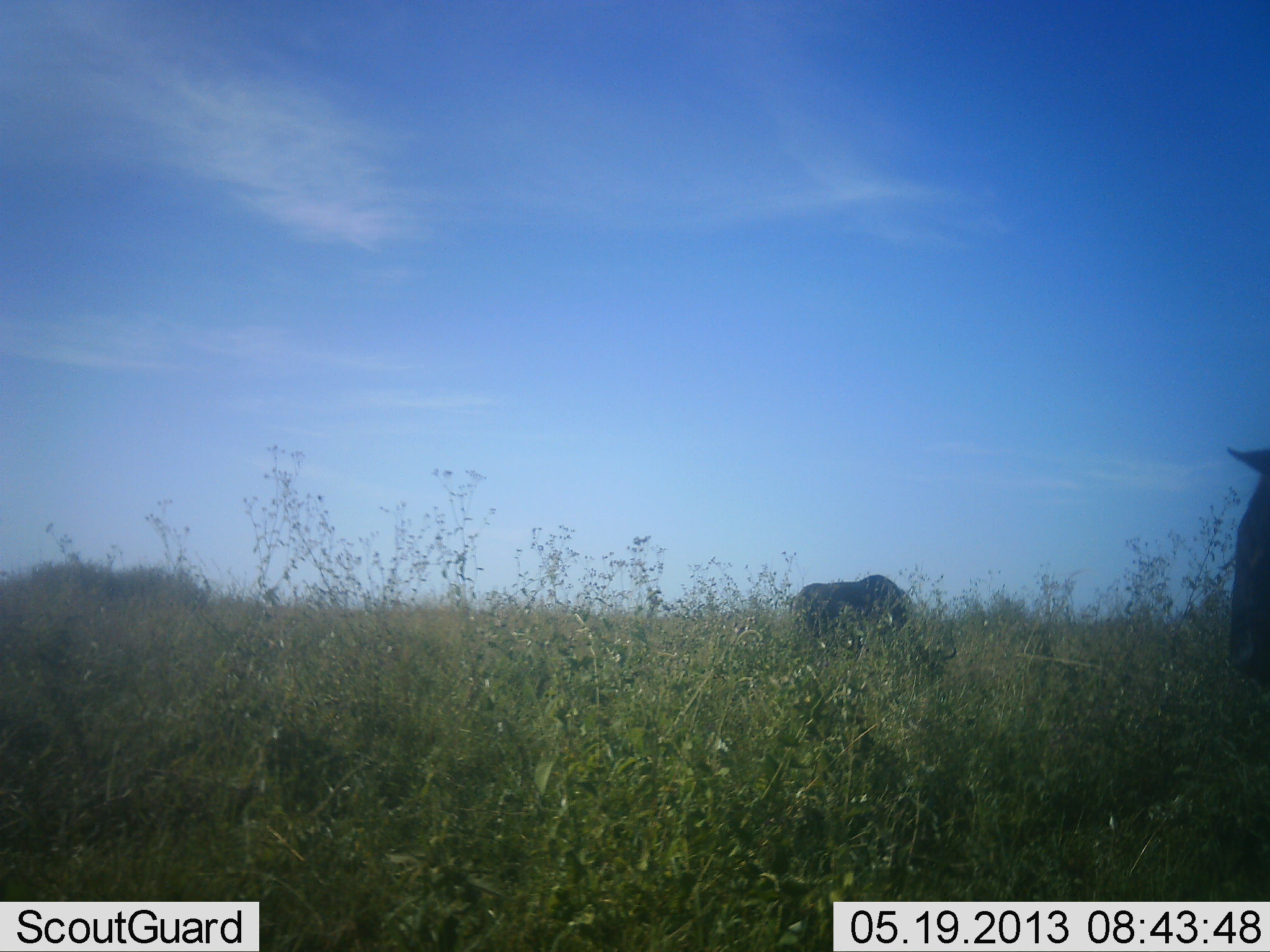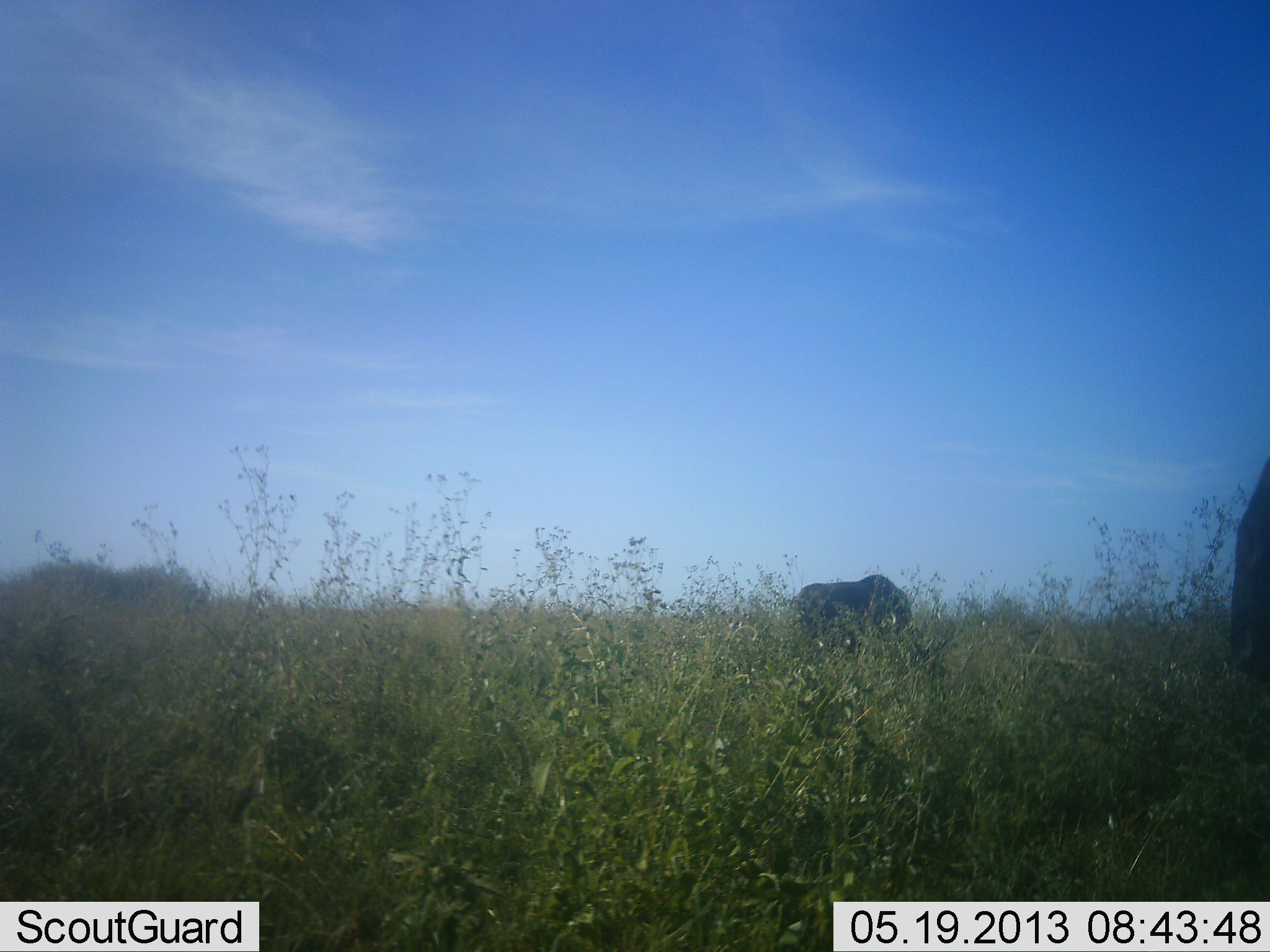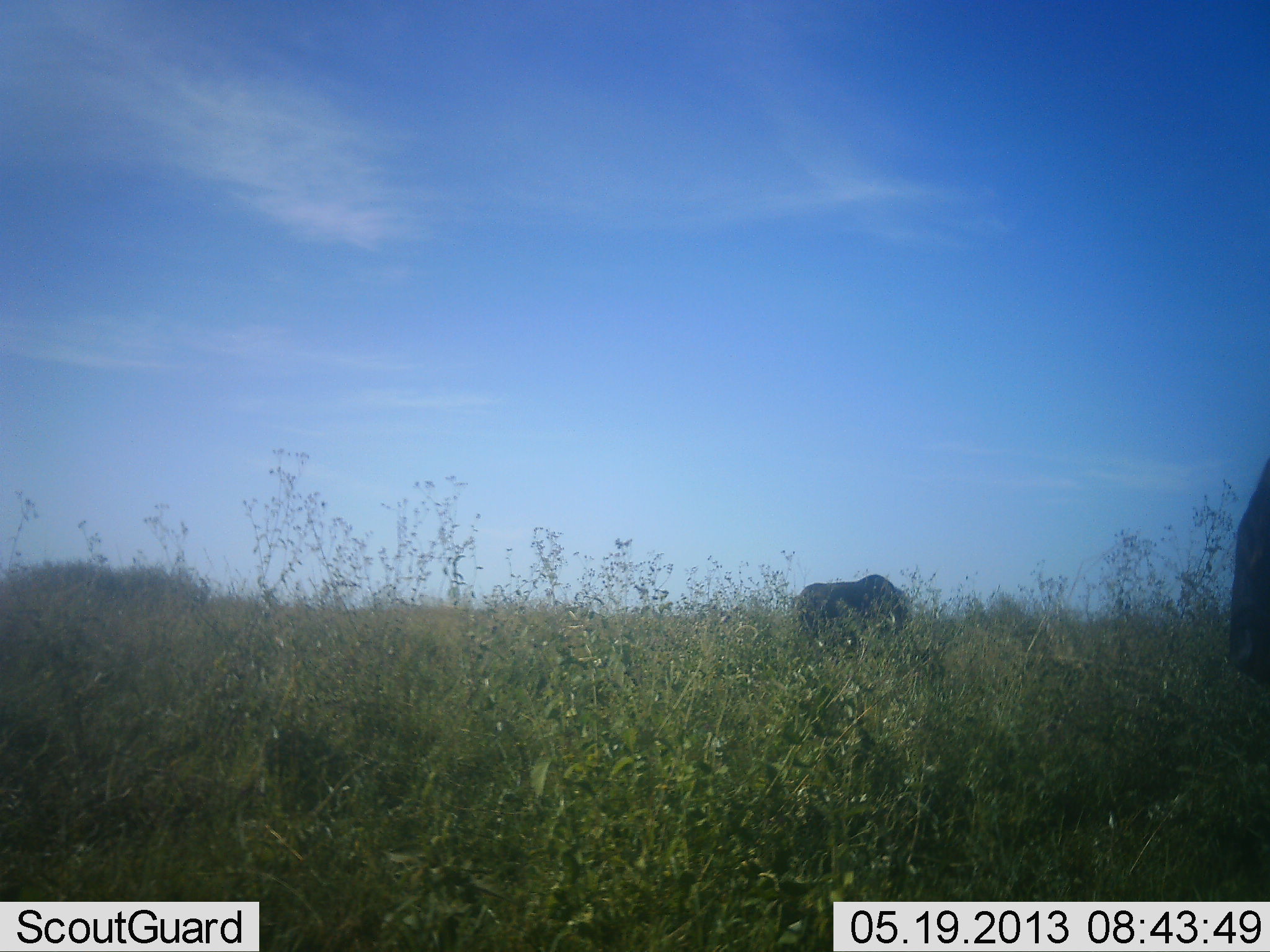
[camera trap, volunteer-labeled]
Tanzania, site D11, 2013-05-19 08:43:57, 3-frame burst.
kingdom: Animalia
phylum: Chordata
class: Mammalia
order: Artiodactyla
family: Bovidae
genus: Connochaetes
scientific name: Connochaetes taurinus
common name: blue wildebeest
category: wildebeest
Wildebeest (blue wildebeest) (Connochaetes taurinus), count 2. Behavior (volunteer vote fractions): standing 32%, resting 0%, moving 14%, interacting 0%. Young present (vote fraction): 0%. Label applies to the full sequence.